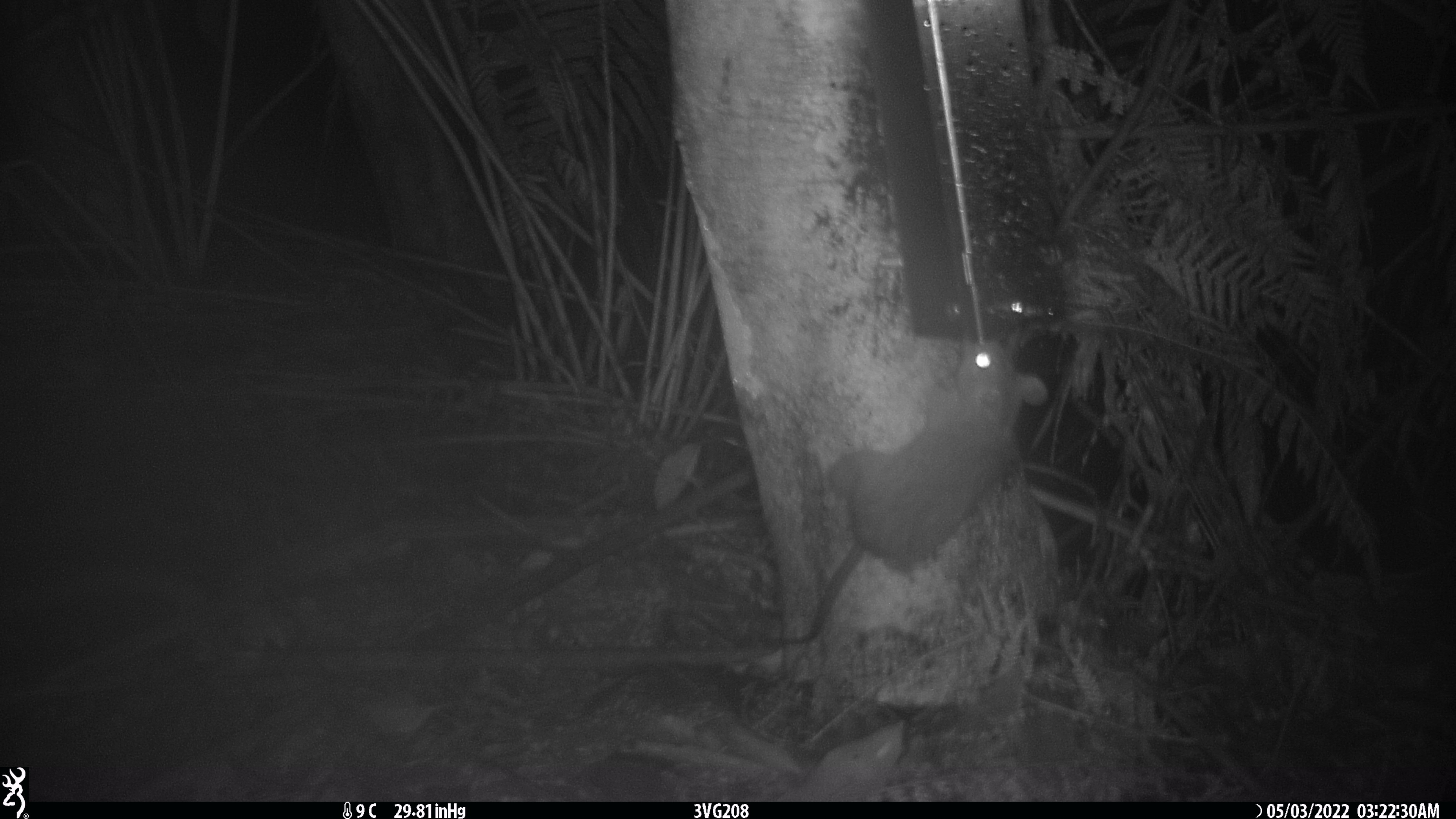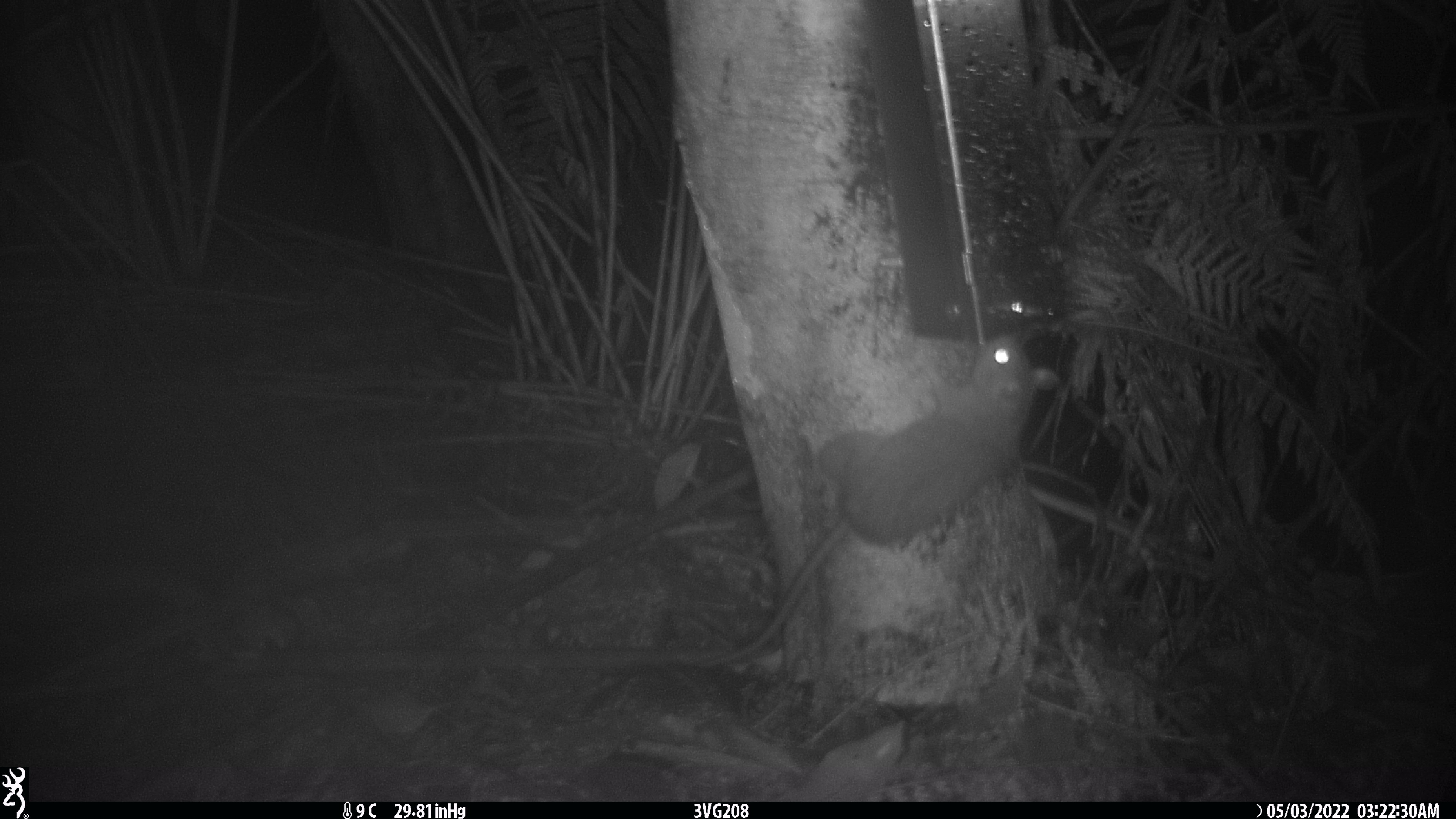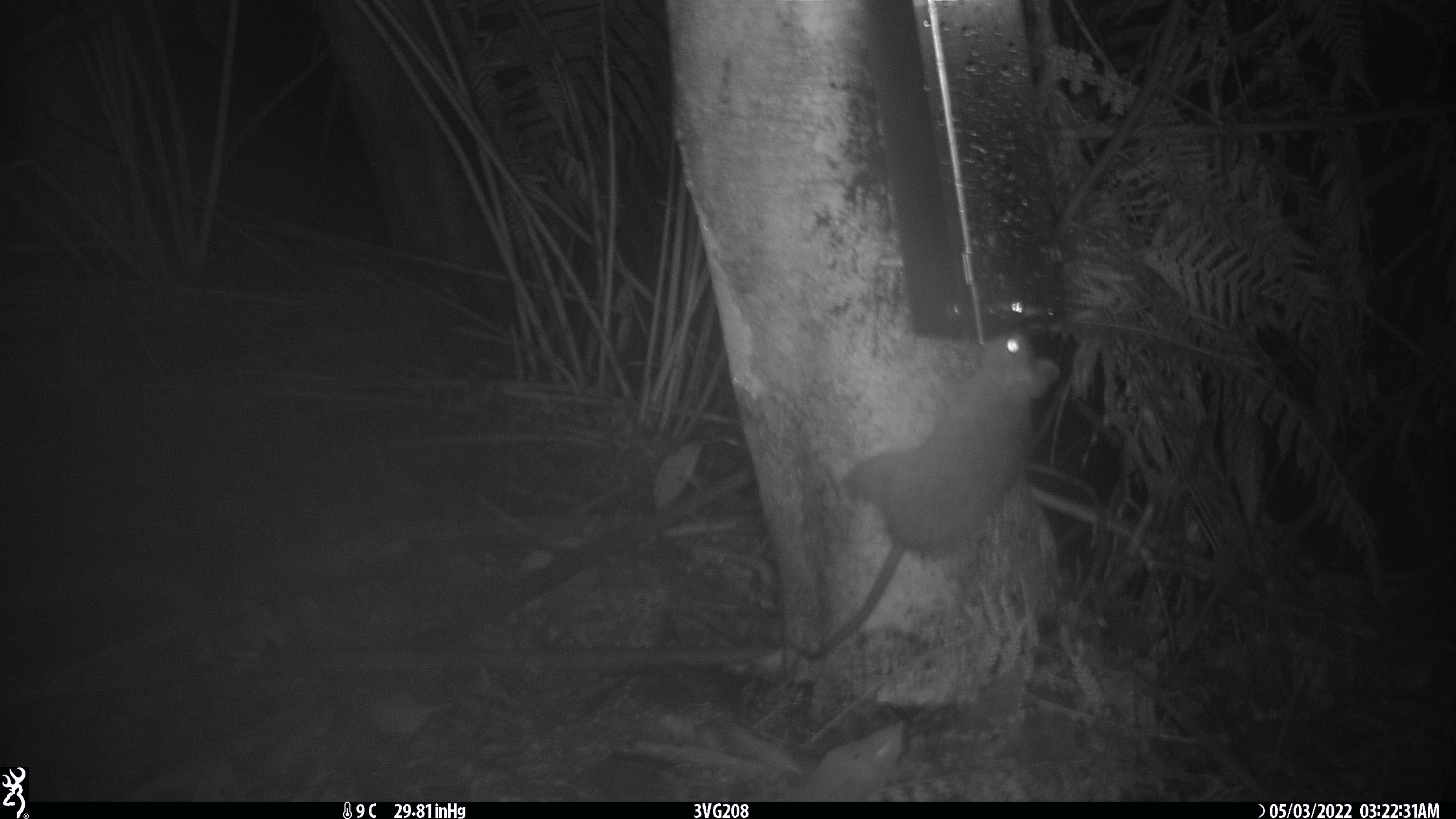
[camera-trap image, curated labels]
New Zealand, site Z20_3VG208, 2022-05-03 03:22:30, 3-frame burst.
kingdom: Animalia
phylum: Chordata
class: Mammalia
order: Rodentia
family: Muridae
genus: Rattus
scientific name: Rattus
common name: rat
Rat (Rattus).